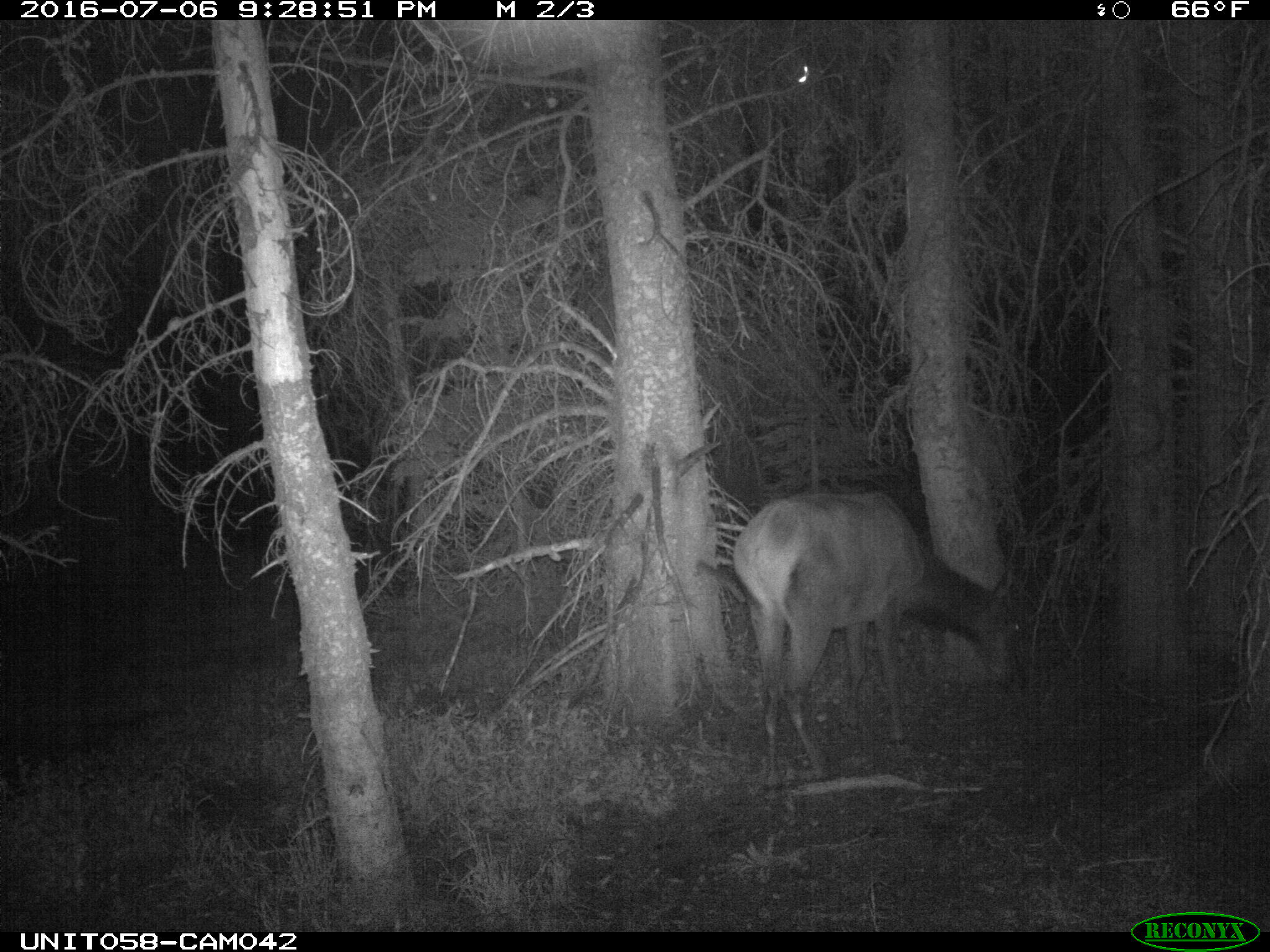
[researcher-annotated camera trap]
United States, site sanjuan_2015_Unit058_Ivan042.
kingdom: Animalia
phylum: Chordata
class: Mammalia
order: Artiodactyla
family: Cervidae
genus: Cervus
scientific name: Cervus elaphus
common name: red deer